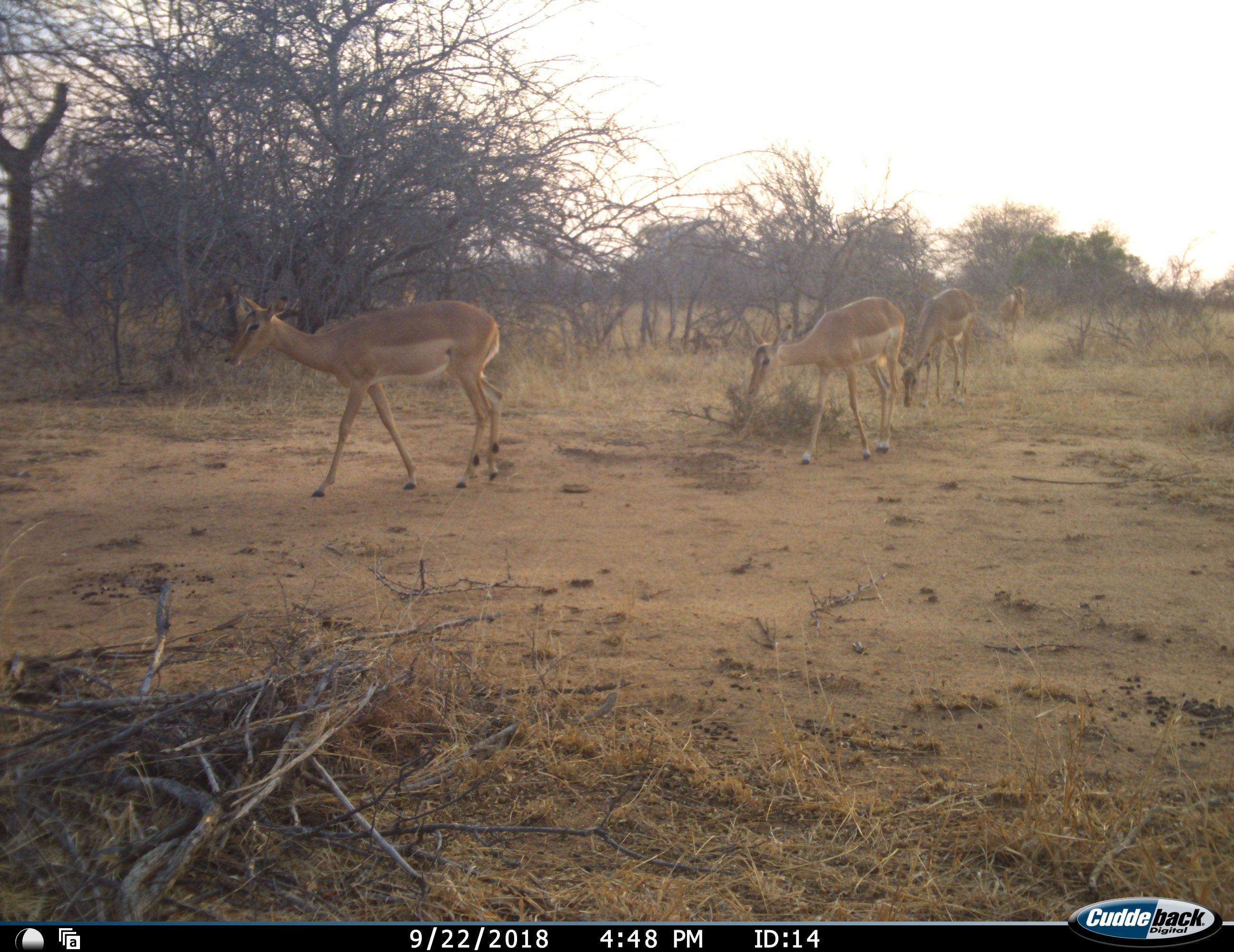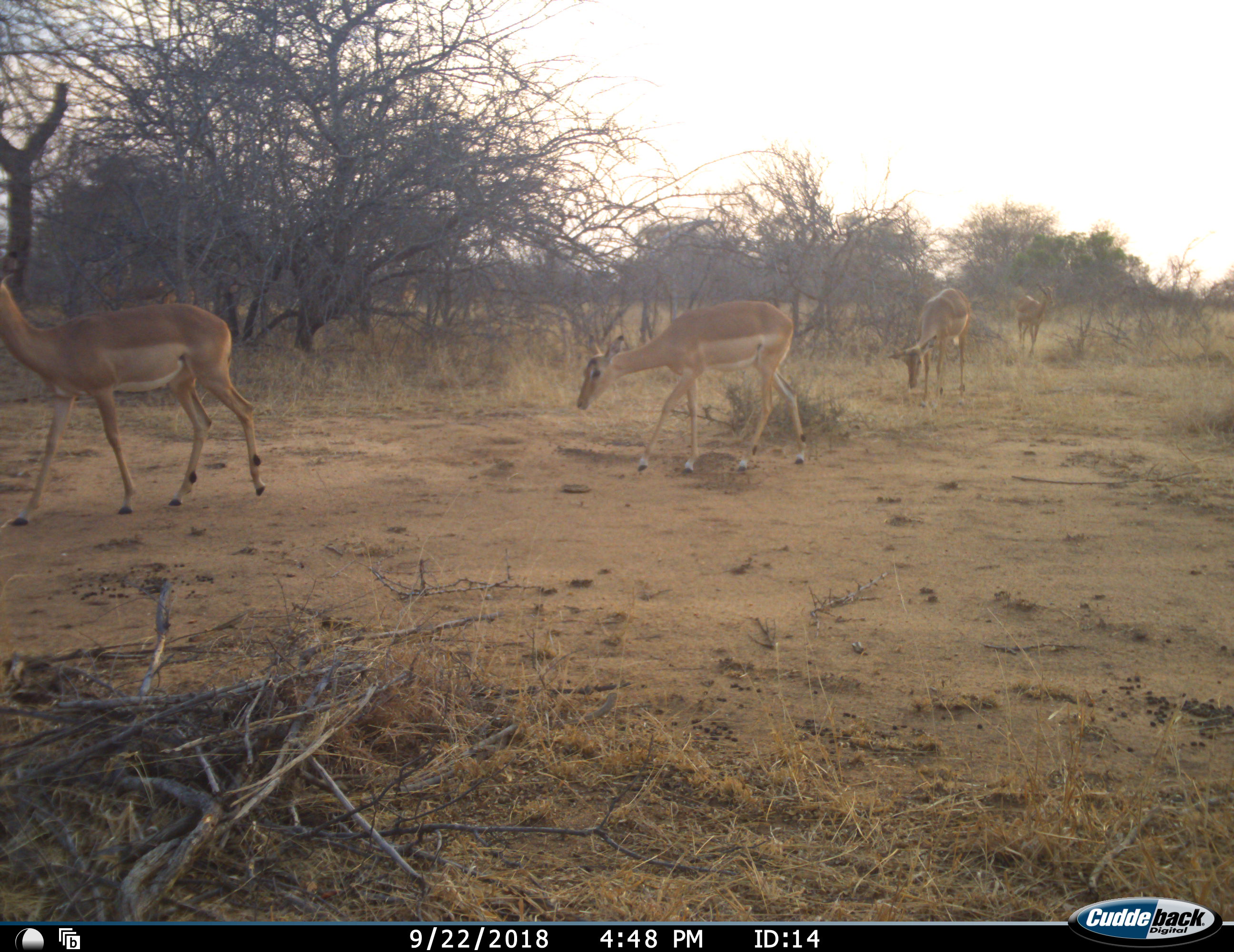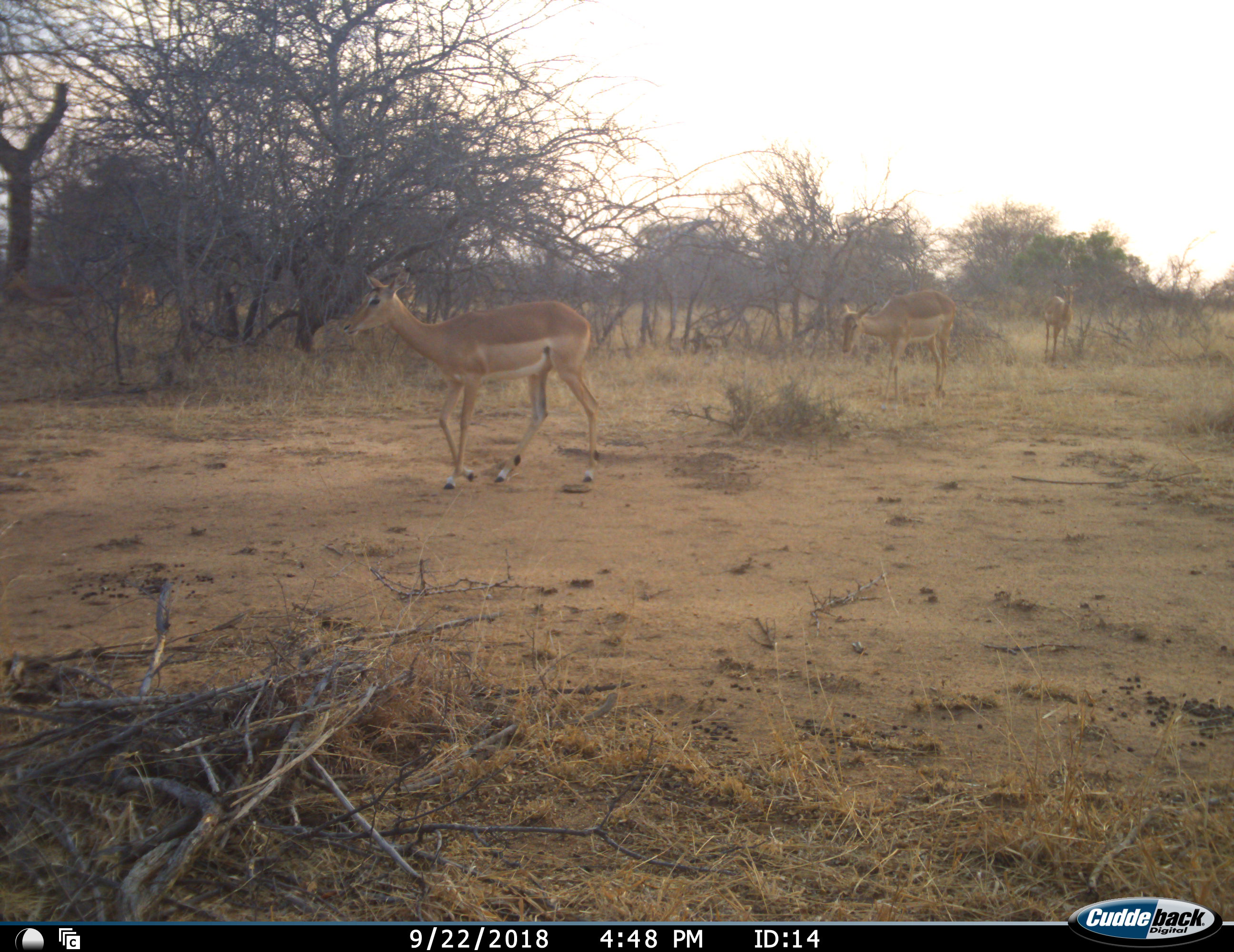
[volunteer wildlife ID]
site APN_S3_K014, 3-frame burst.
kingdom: Animalia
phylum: Chordata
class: Mammalia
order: Artiodactyla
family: Bovidae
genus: Aepyceros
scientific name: Aepyceros melampus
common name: impala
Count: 4.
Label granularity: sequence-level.